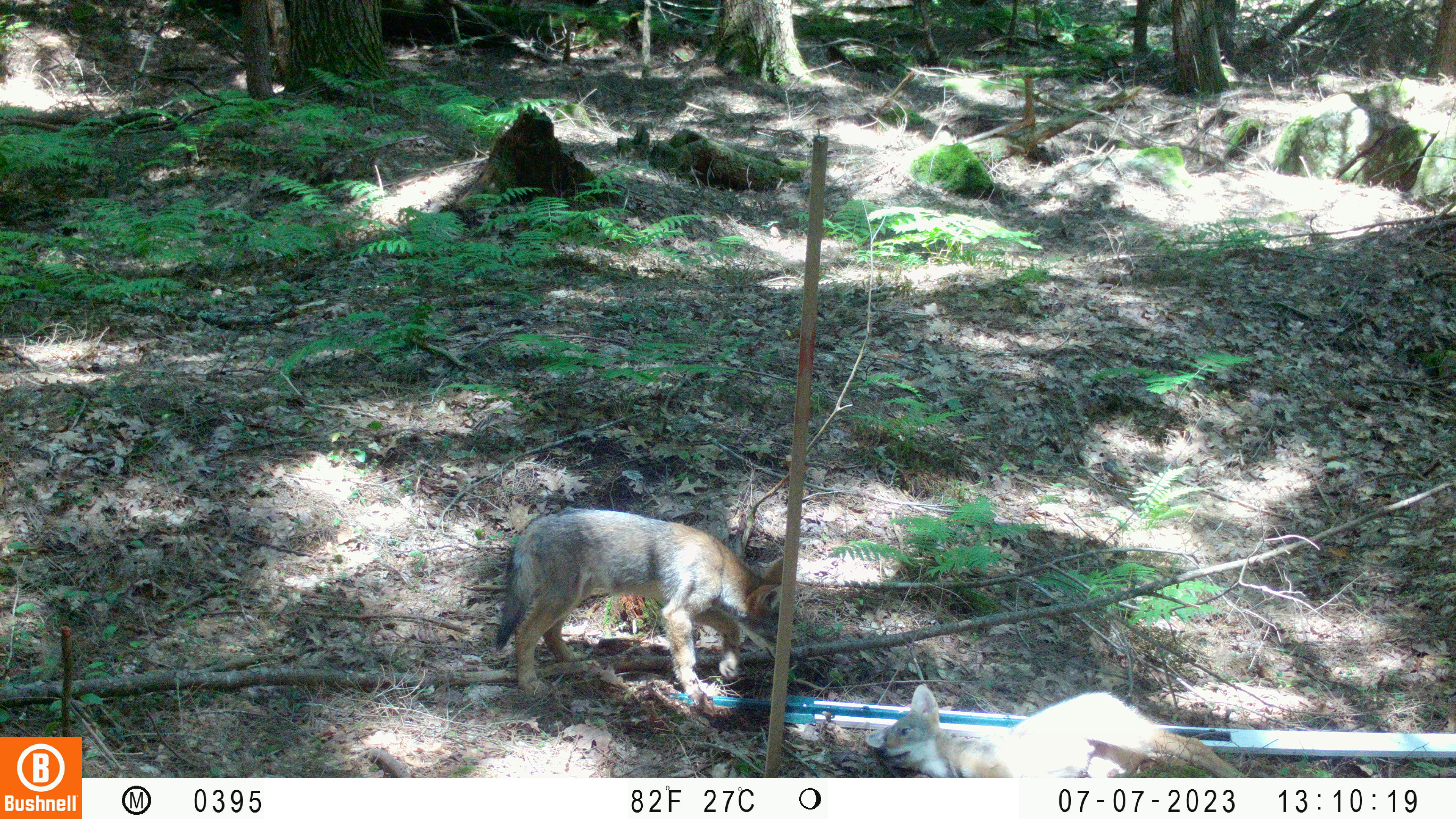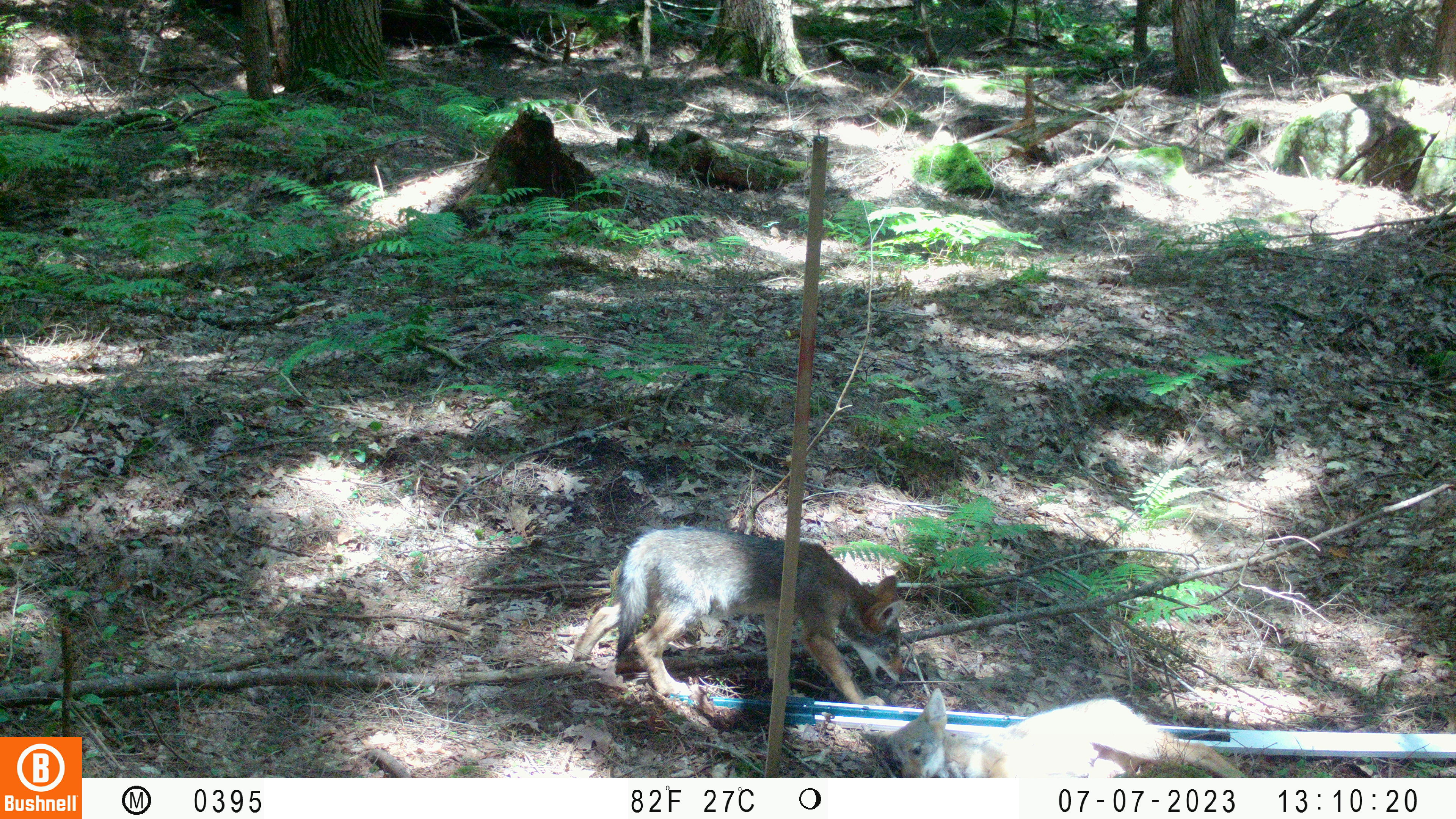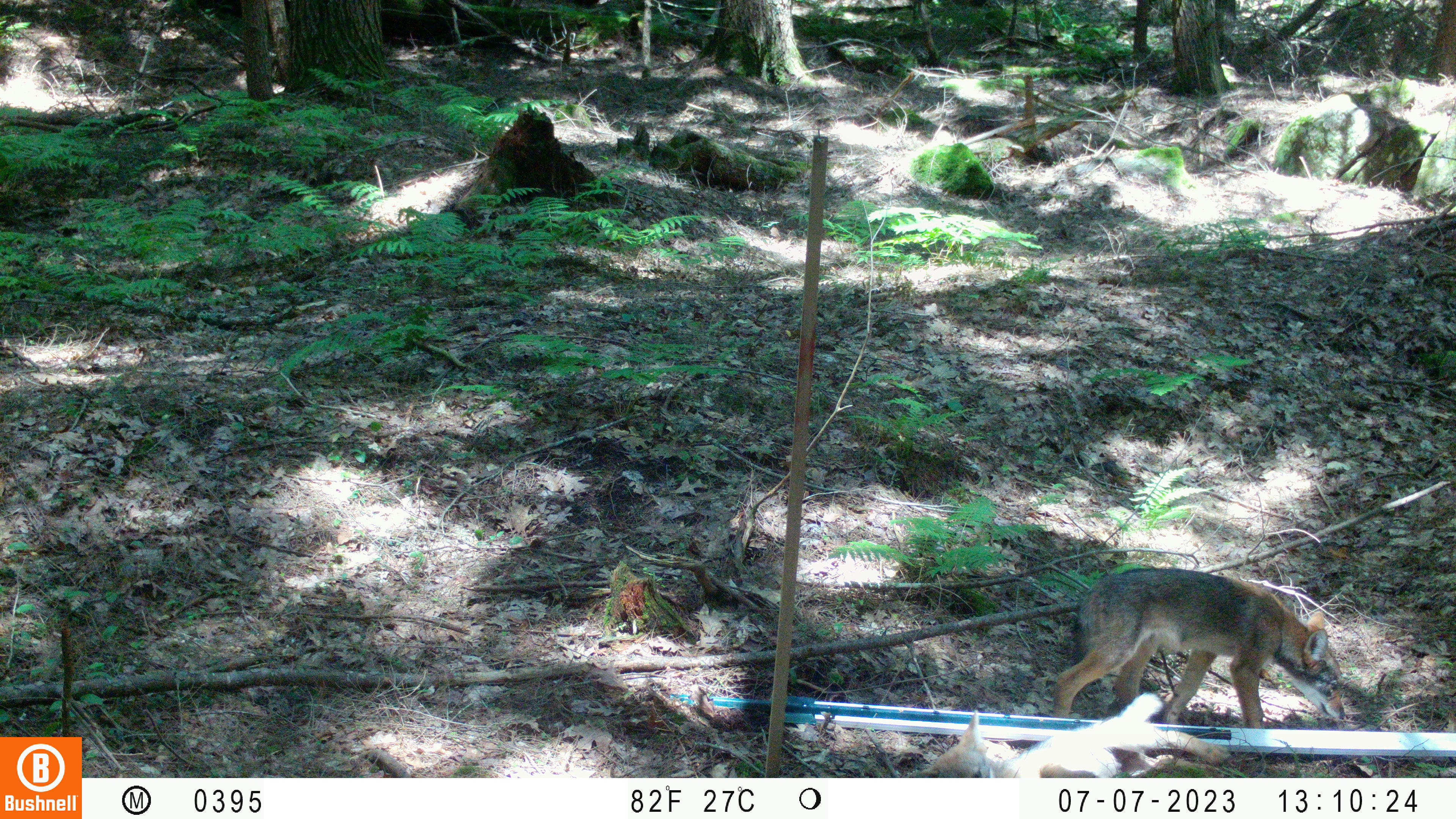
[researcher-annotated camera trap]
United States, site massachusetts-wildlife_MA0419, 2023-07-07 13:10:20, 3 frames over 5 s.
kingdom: Animalia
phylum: Chordata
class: Mammalia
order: Carnivora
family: Canidae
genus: Urocyon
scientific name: Urocyon cinereoargenteus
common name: gray fox